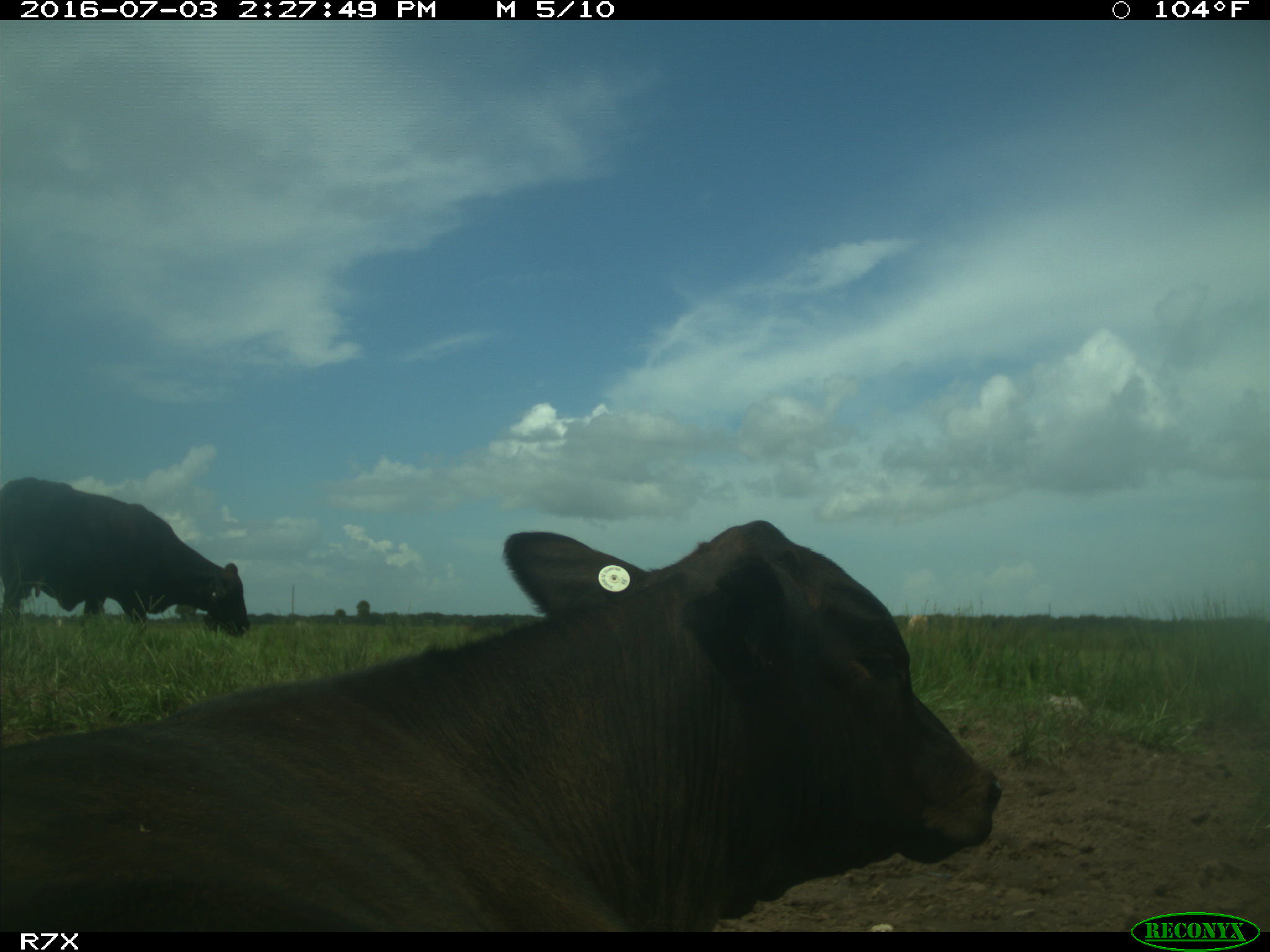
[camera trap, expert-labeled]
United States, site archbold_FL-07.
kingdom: Animalia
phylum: Chordata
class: Mammalia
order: Artiodactyla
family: Bovidae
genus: Bos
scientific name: Bos taurus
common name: domestic cow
Bos taurus (domestic cow).